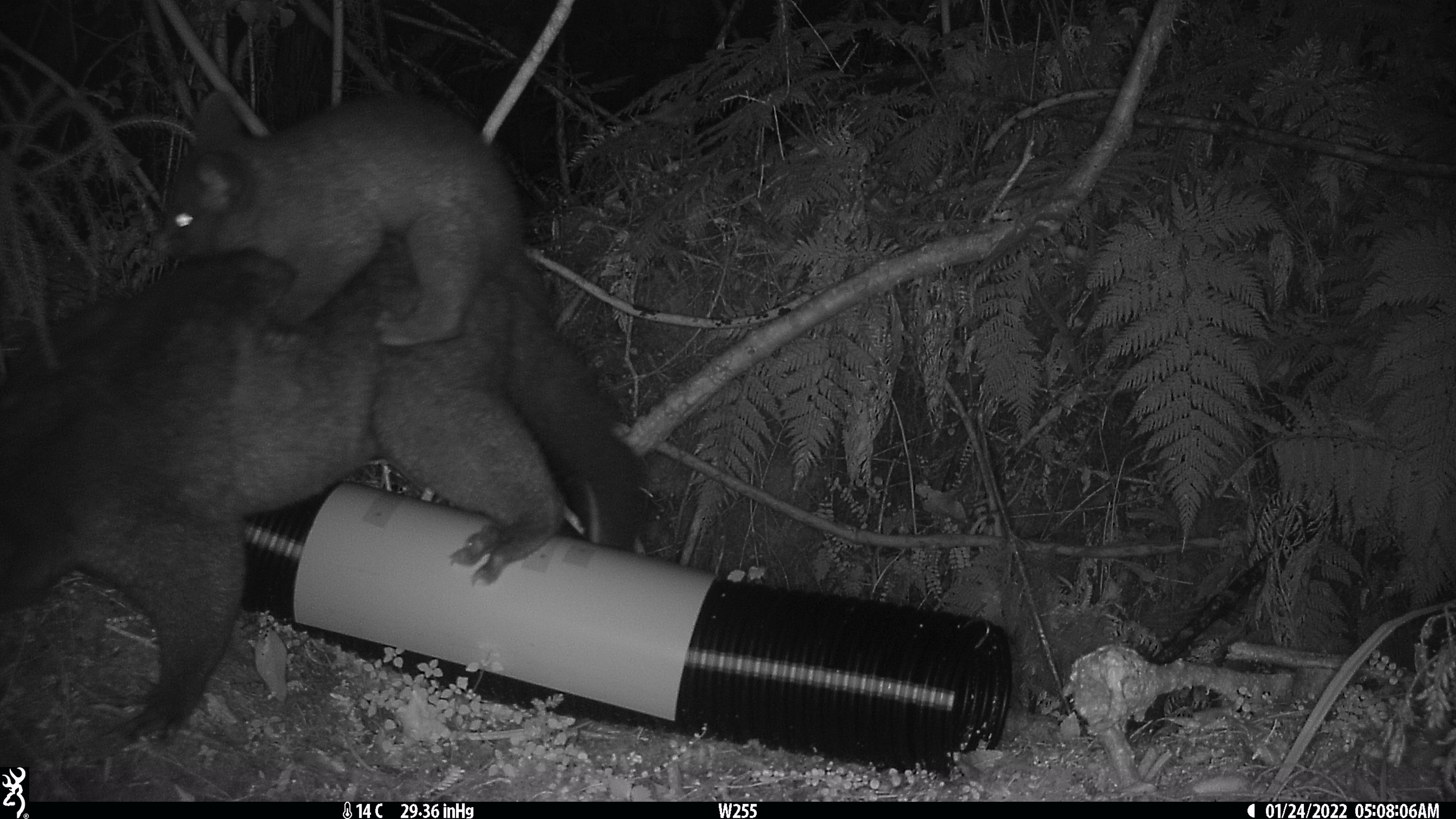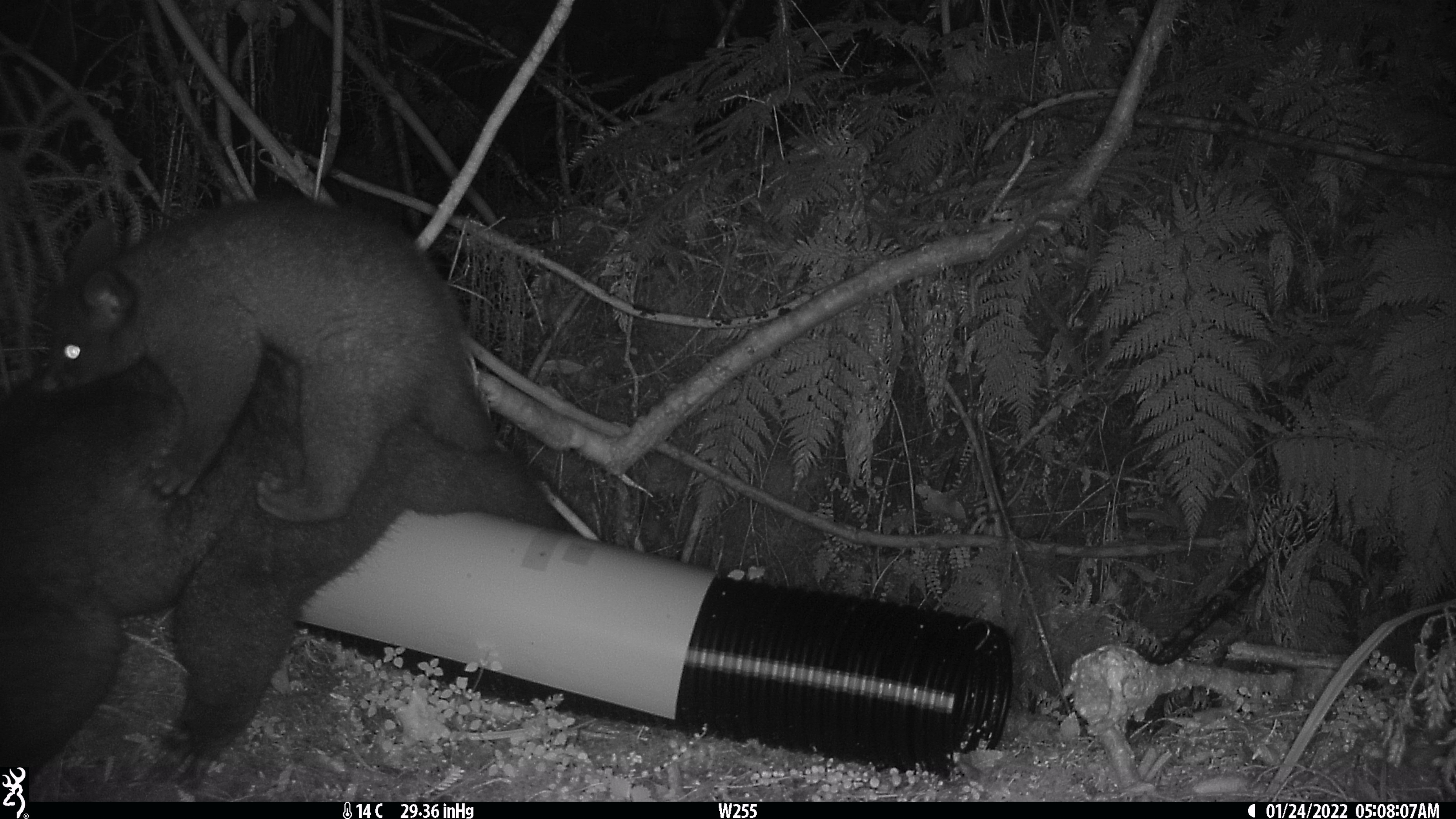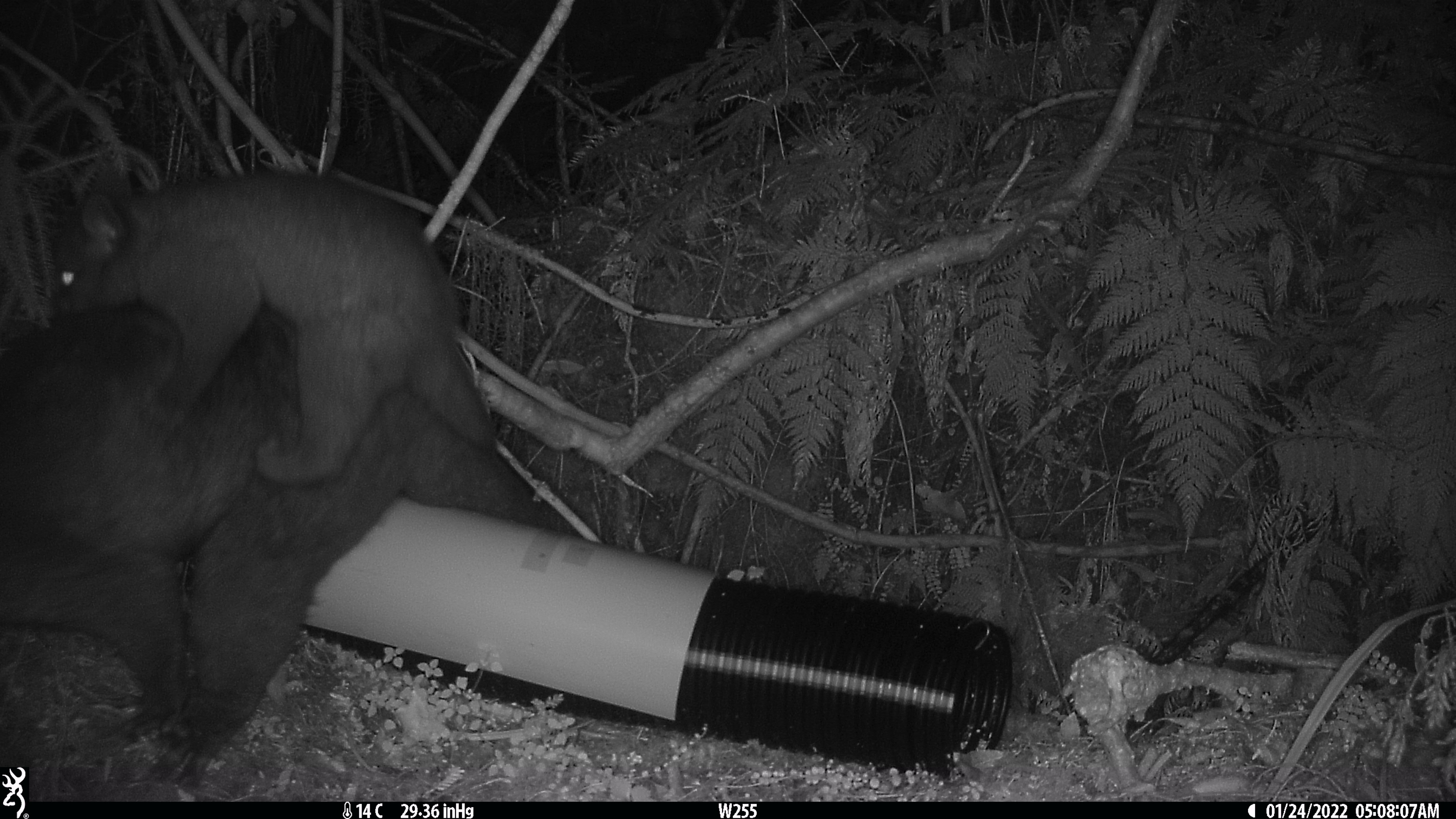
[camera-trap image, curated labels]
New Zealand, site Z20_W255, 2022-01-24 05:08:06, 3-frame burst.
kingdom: Animalia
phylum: Chordata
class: Mammalia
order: Diprotodontia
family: Phalangeridae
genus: Trichosurus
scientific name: Trichosurus vulpecula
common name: common brushtail possum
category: possum